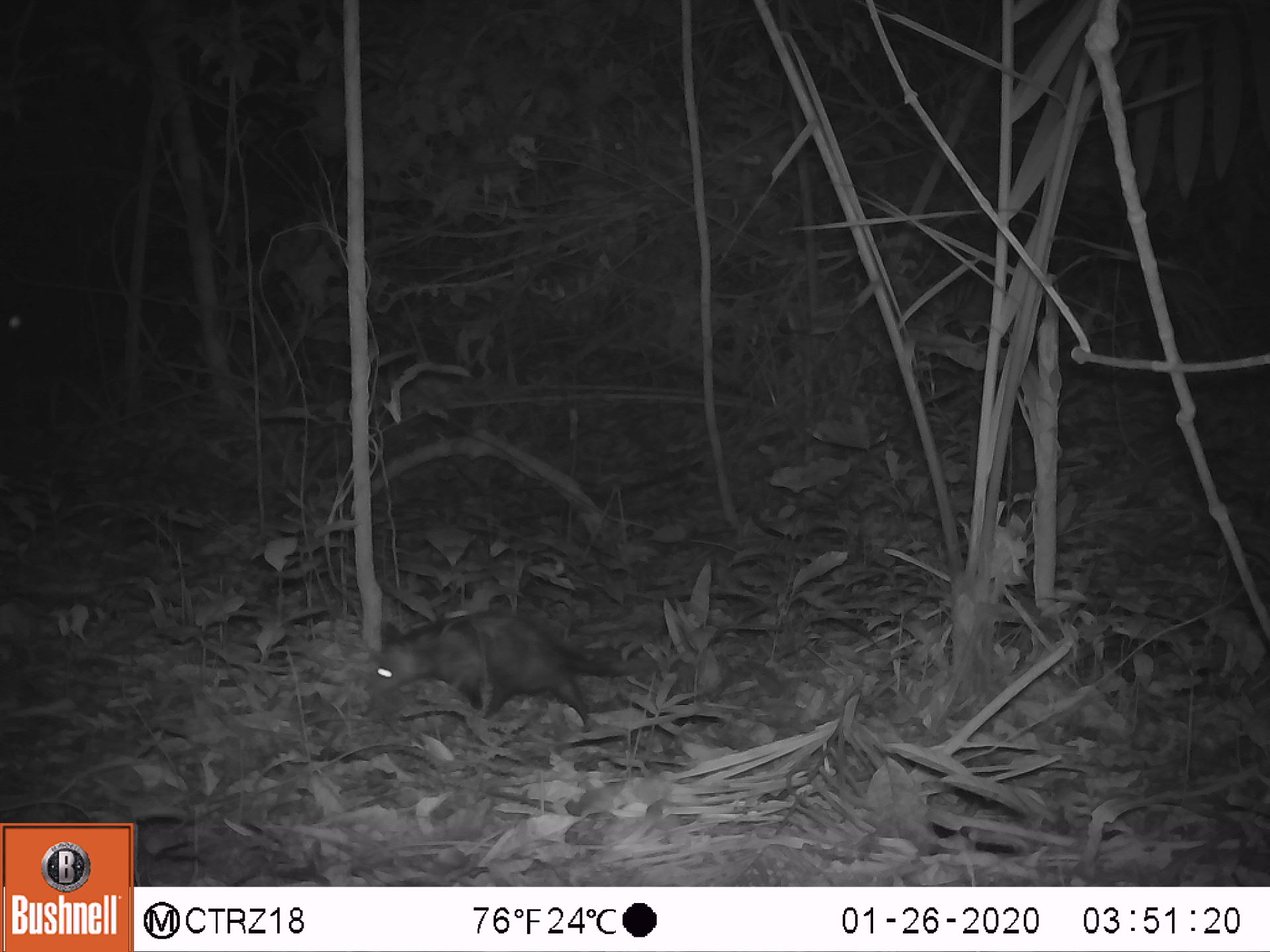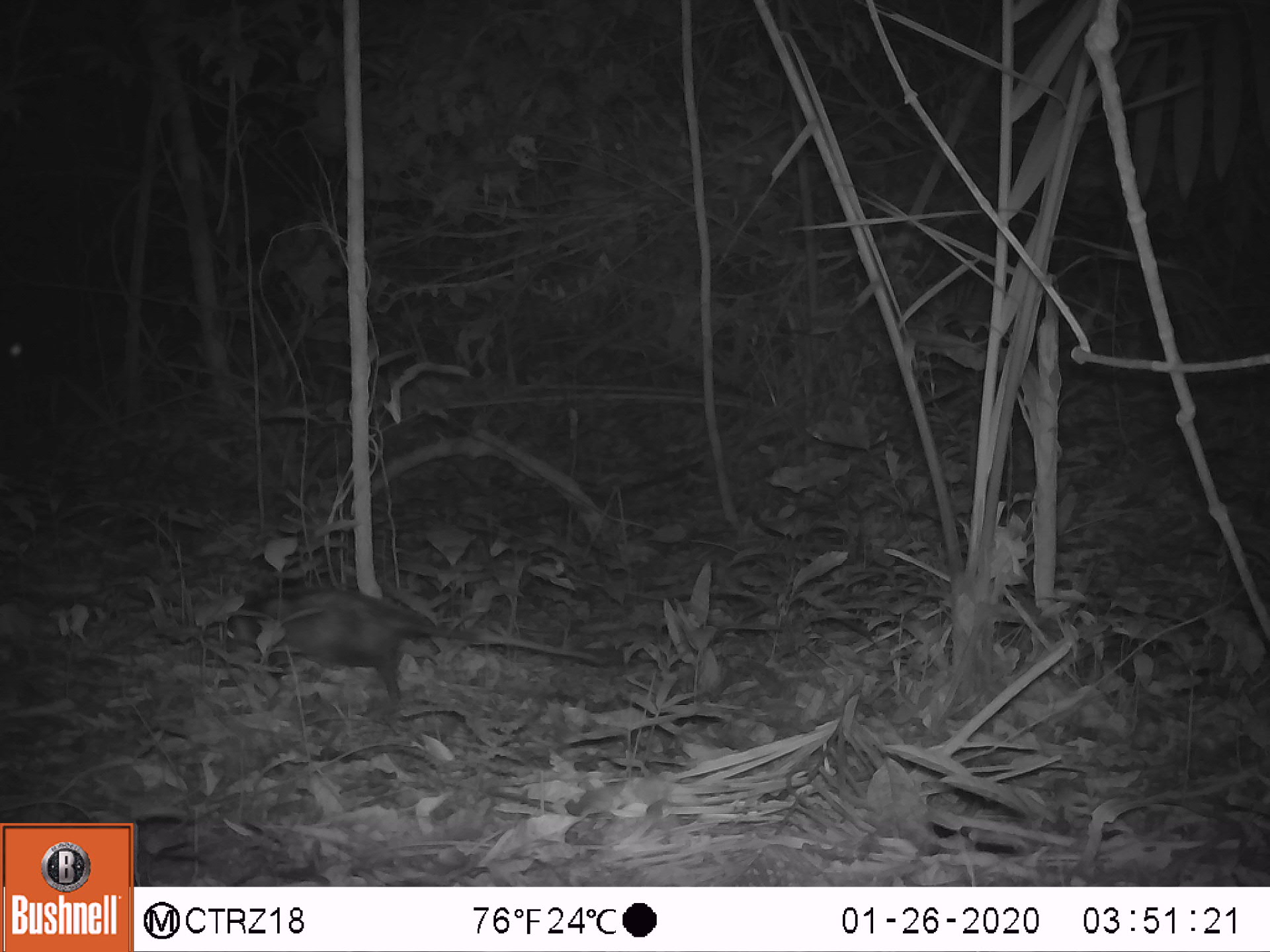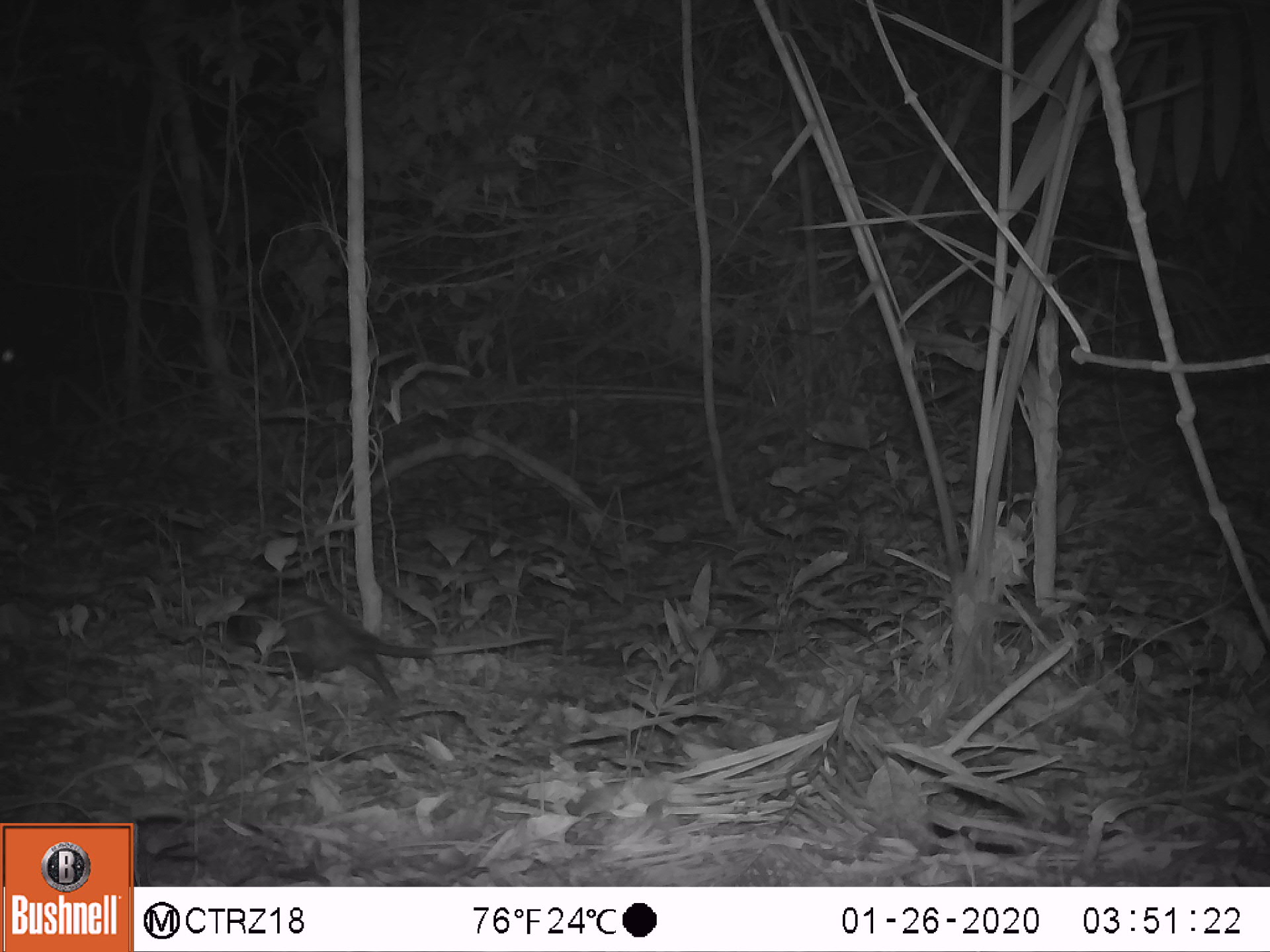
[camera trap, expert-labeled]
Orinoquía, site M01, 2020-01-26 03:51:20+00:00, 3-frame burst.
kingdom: Animalia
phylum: Chordata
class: Mammalia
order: Didelphimorphia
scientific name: Didelphimorphia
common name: possum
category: unknown possum